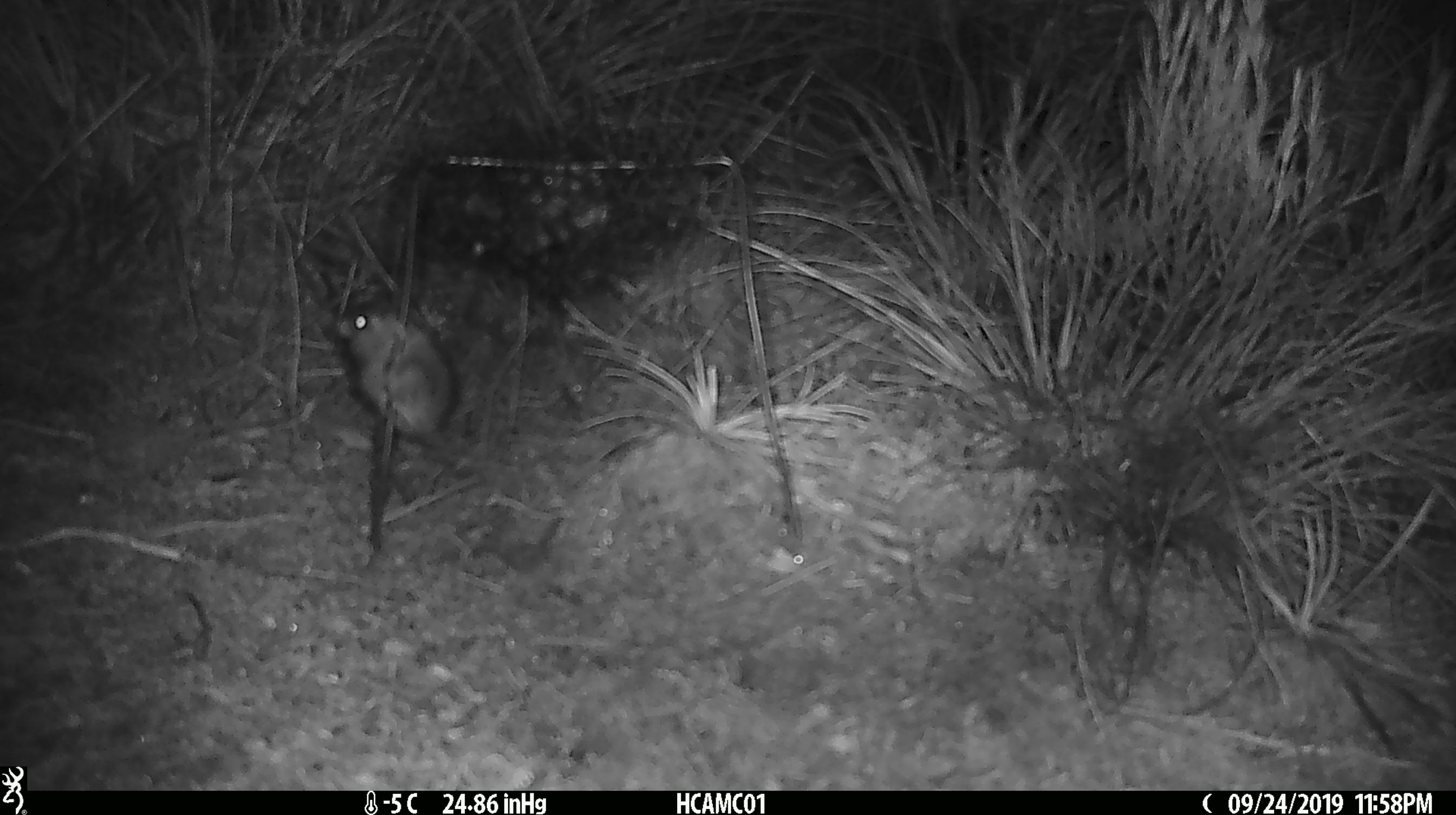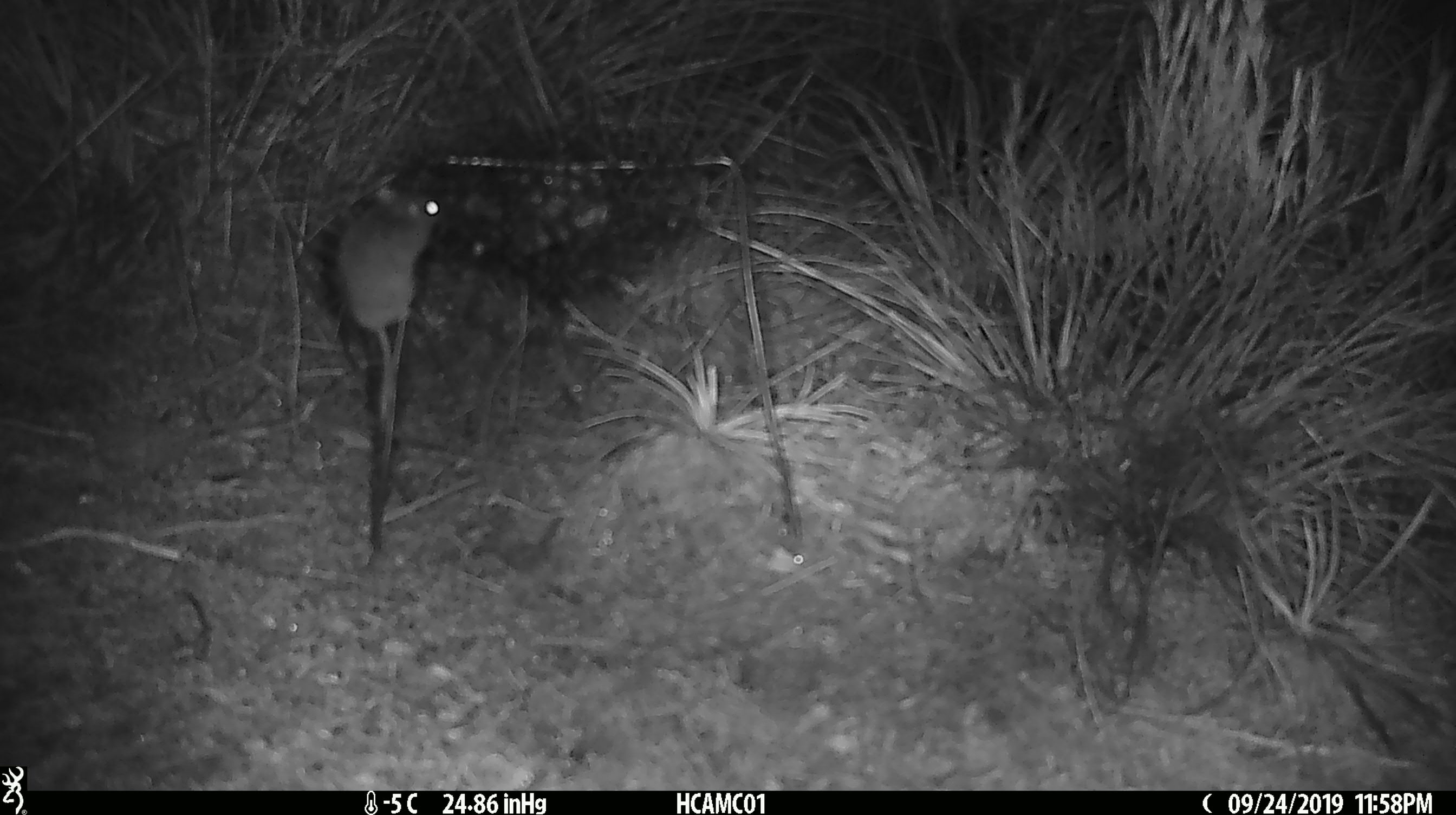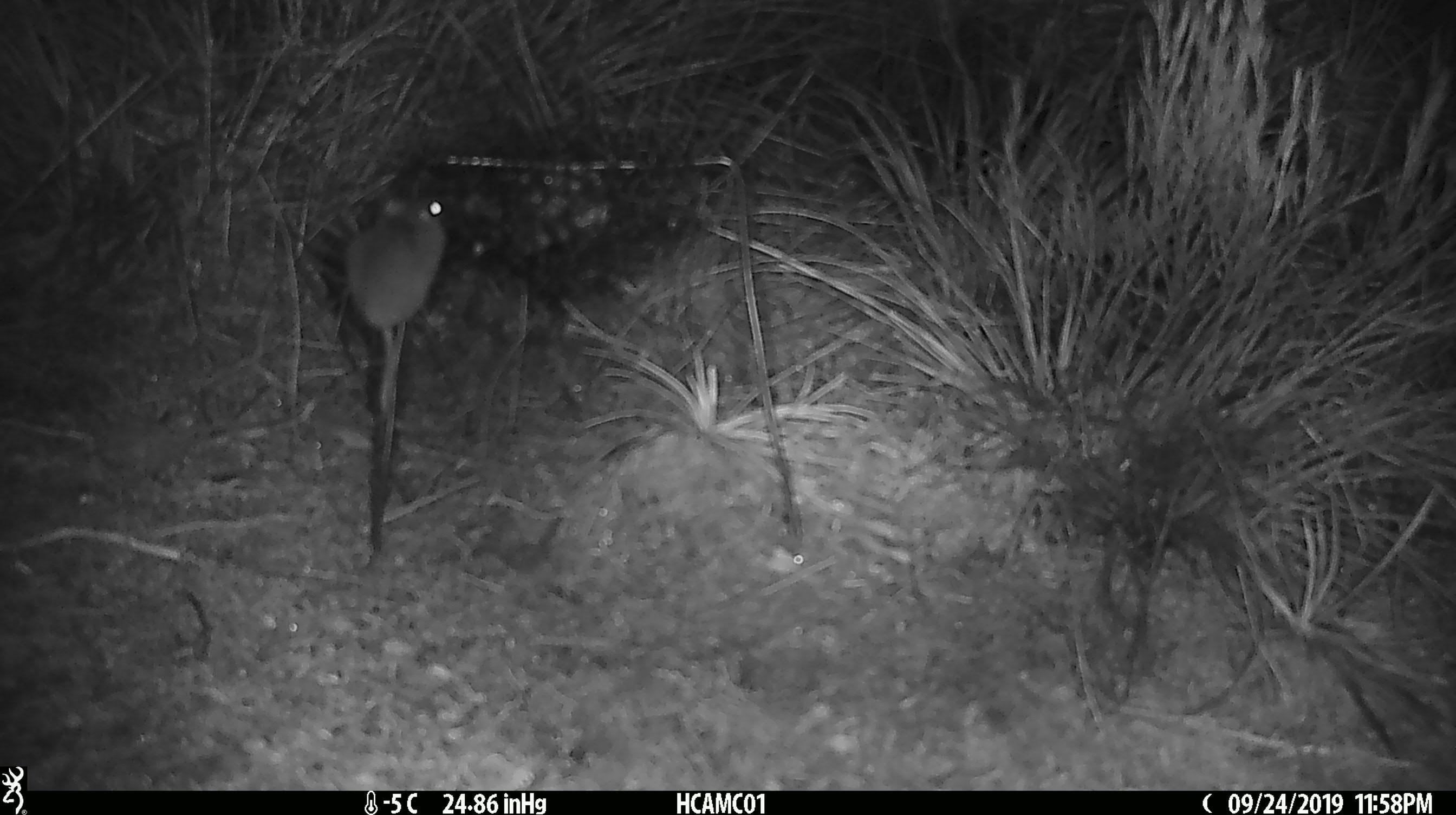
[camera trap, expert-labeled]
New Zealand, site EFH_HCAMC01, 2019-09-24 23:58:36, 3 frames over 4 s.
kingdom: Animalia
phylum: Chordata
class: Mammalia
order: Rodentia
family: Muridae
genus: Mus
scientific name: Mus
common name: mouse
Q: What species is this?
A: Mouse (Mus).